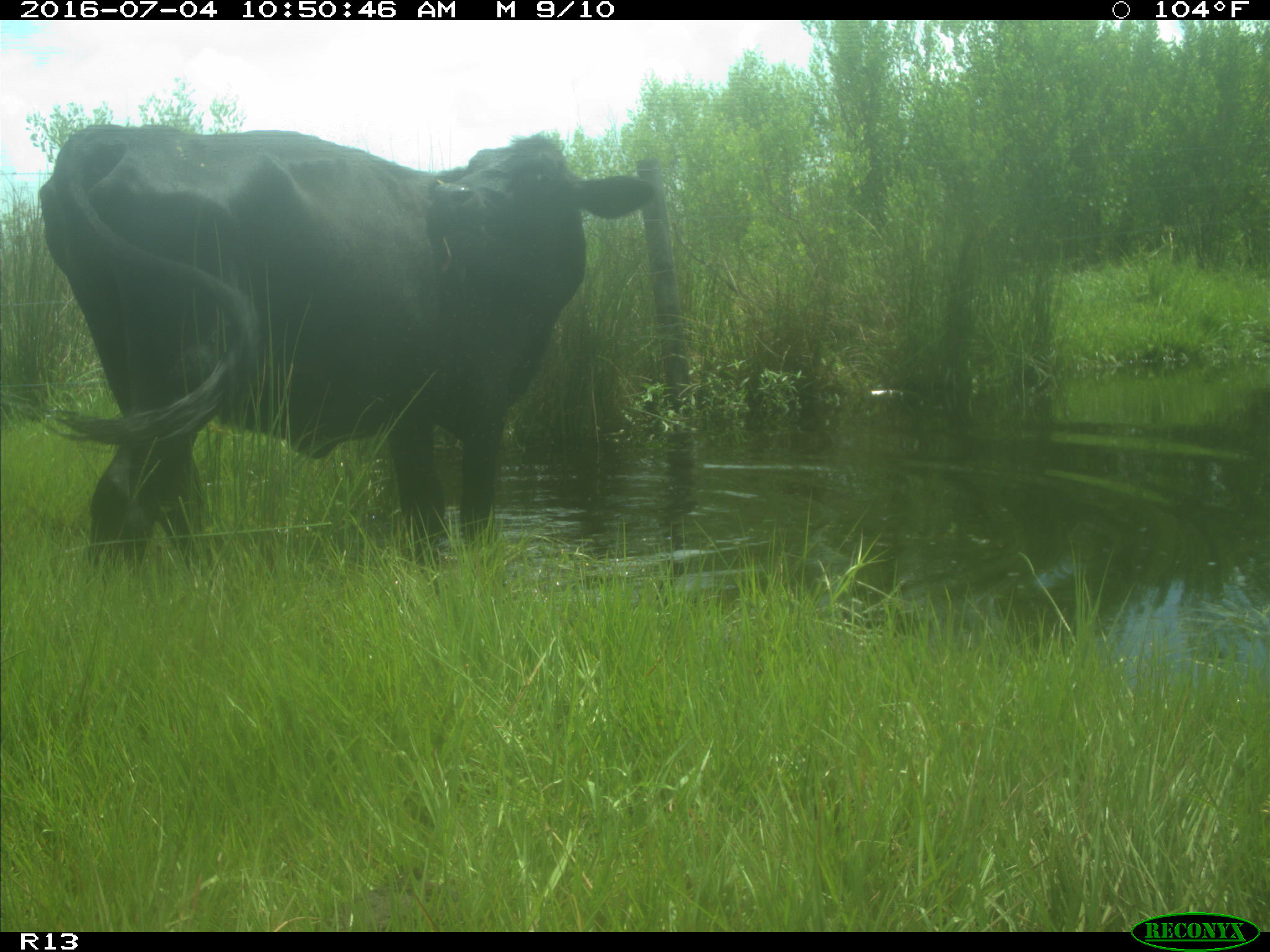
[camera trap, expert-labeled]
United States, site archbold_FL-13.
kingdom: Animalia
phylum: Chordata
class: Mammalia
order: Artiodactyla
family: Bovidae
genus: Bos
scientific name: Bos taurus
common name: domestic cow